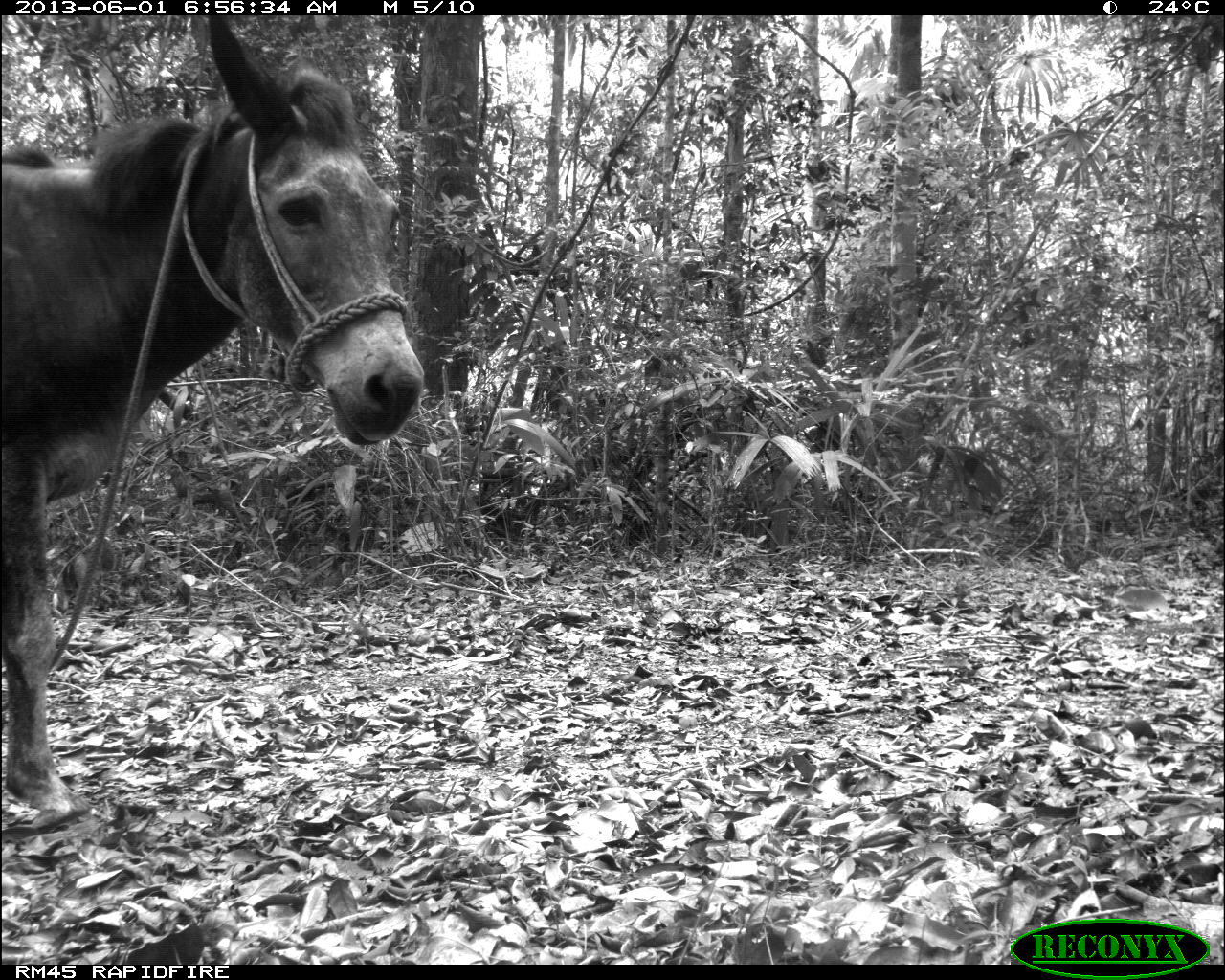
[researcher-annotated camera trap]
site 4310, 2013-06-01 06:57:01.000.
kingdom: Animalia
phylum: Chordata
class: Mammalia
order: Perissodactyla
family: Equidae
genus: Equus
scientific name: Equus ferus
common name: wild horse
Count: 1.